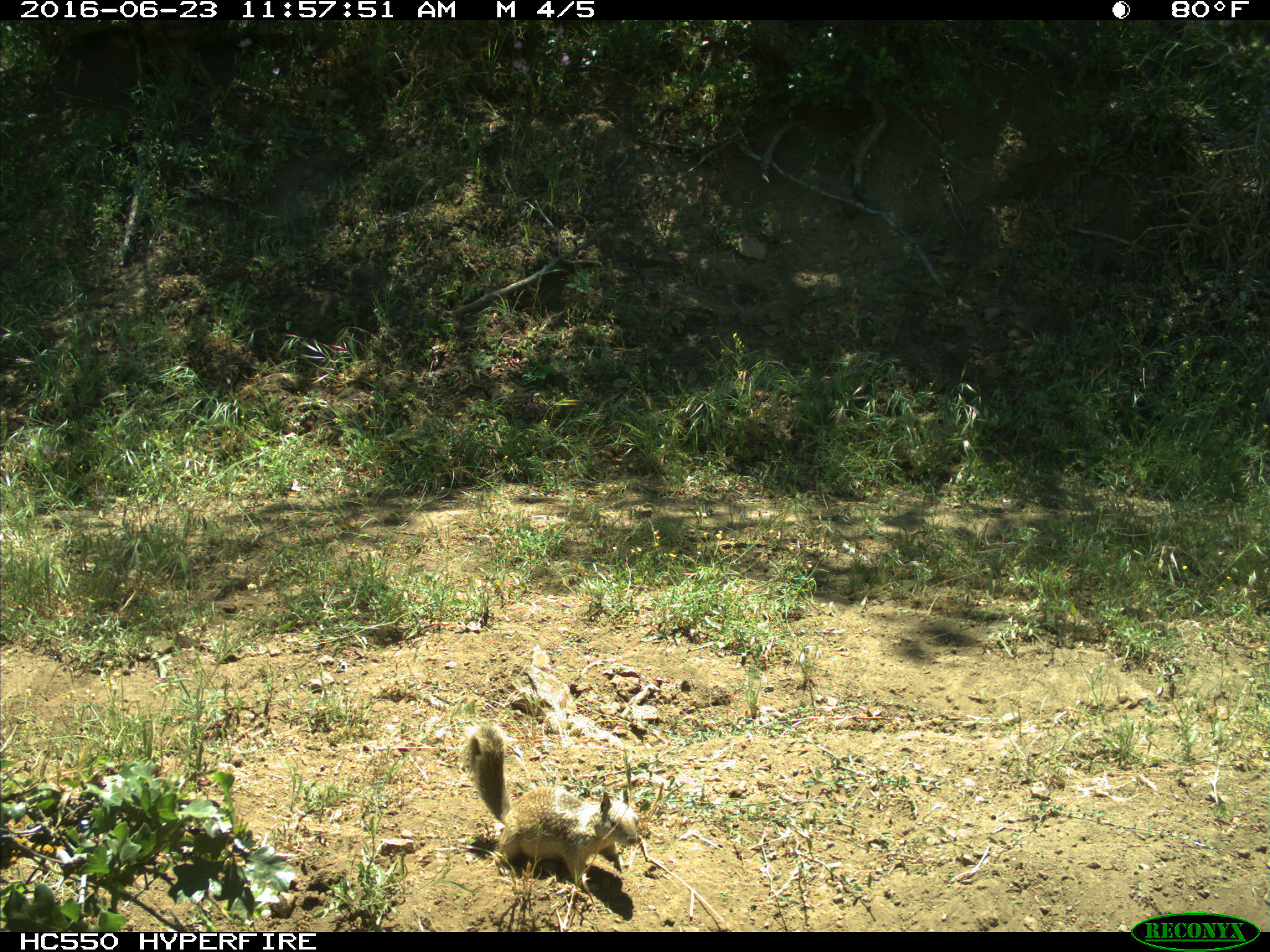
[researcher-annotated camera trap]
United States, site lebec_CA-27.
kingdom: Animalia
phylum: Chordata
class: Mammalia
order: Rodentia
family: Sciuridae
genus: Otospermophilus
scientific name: Otospermophilus beecheyi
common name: california ground squirrel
Otospermophilus beecheyi (california ground squirrel).